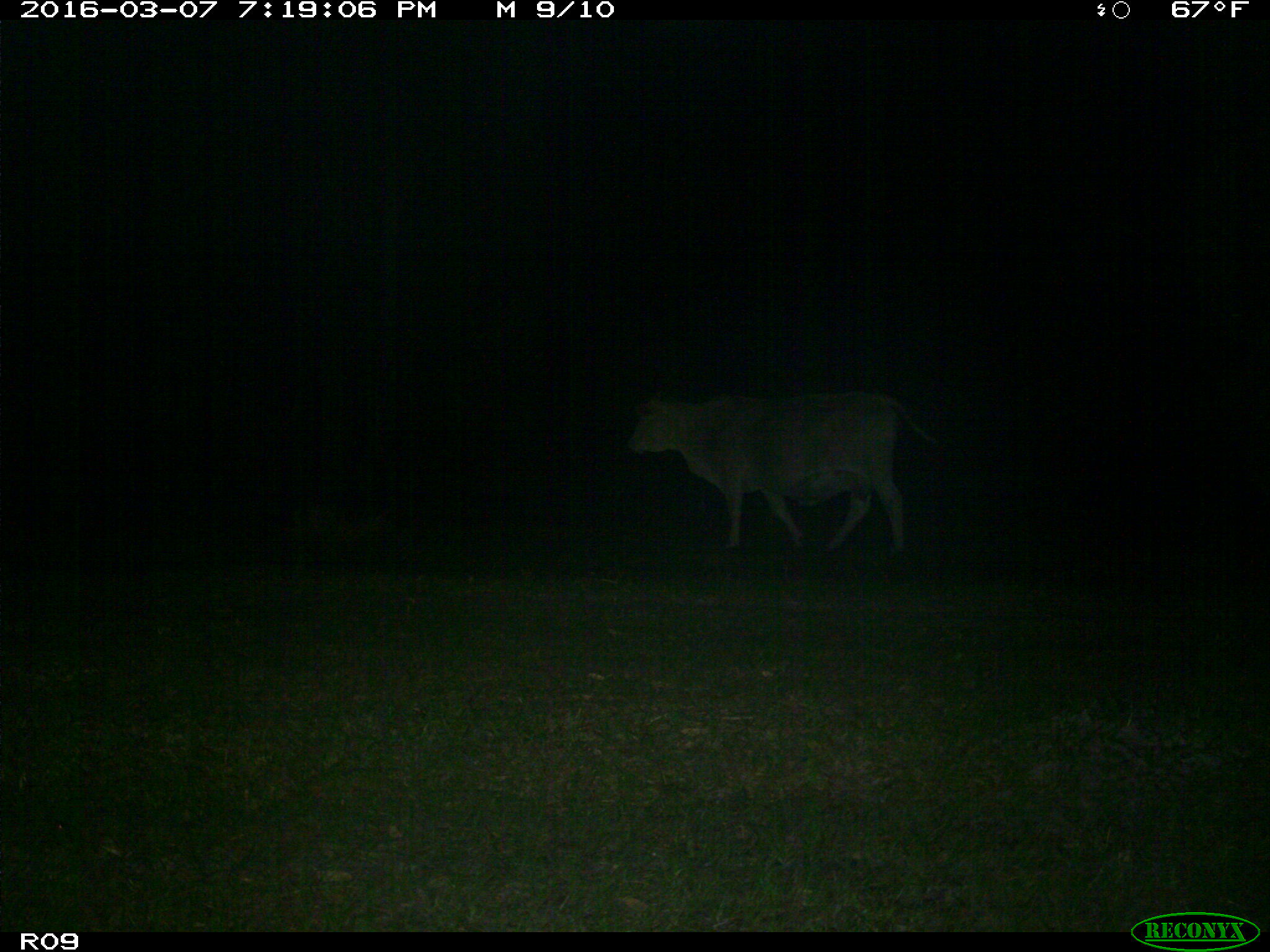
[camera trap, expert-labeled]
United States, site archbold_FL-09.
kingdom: Animalia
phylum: Chordata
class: Mammalia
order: Artiodactyla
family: Bovidae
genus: Bos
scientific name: Bos taurus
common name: domestic cow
Bos taurus (domestic cow).